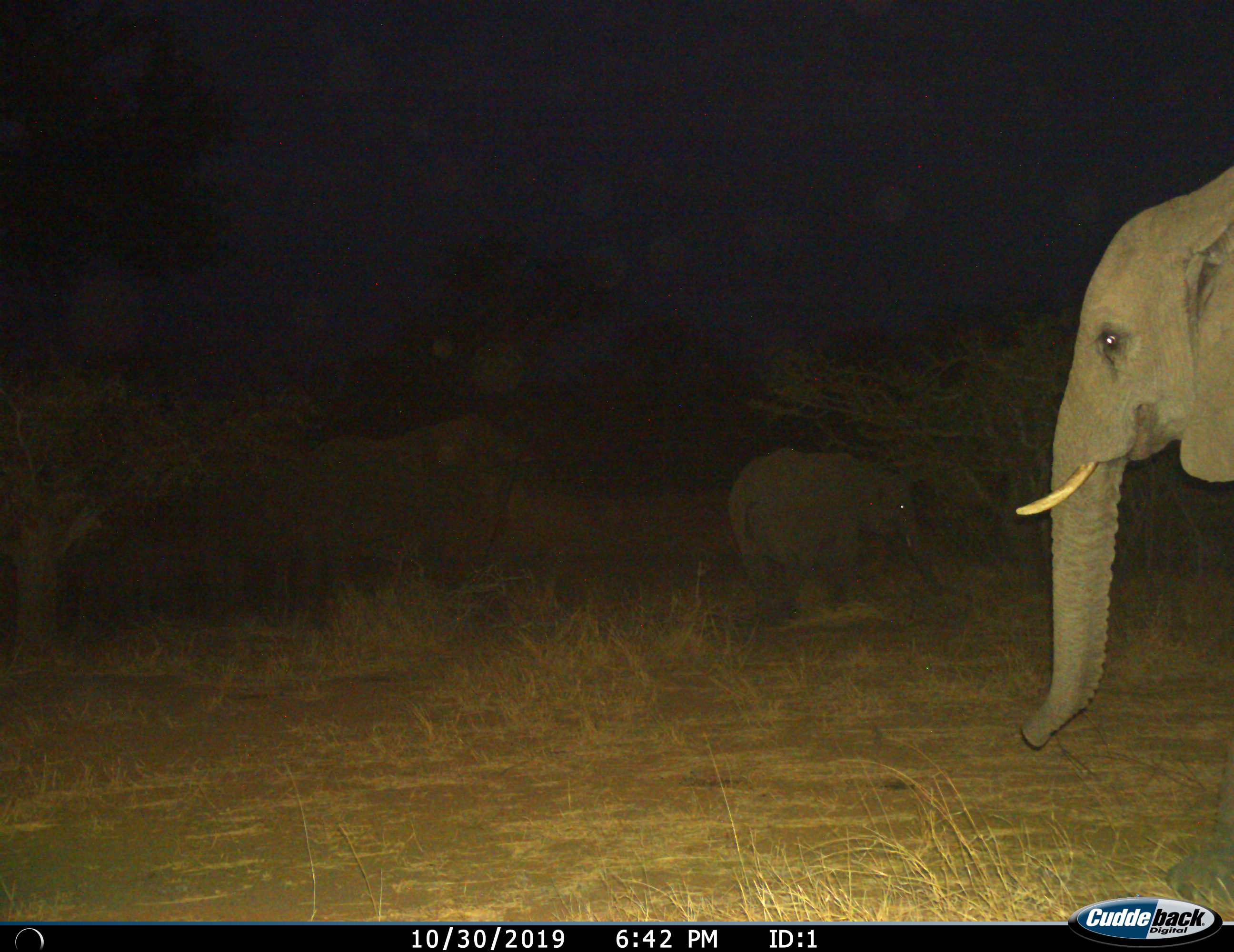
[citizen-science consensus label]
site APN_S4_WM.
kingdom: Animalia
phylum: Chordata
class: Mammalia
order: Proboscidea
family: Elephantidae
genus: Loxodonta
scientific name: Loxodonta africana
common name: african bush elephant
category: elephant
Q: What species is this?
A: Elephant (african bush elephant) (Loxodonta africana).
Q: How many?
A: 3.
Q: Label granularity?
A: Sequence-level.